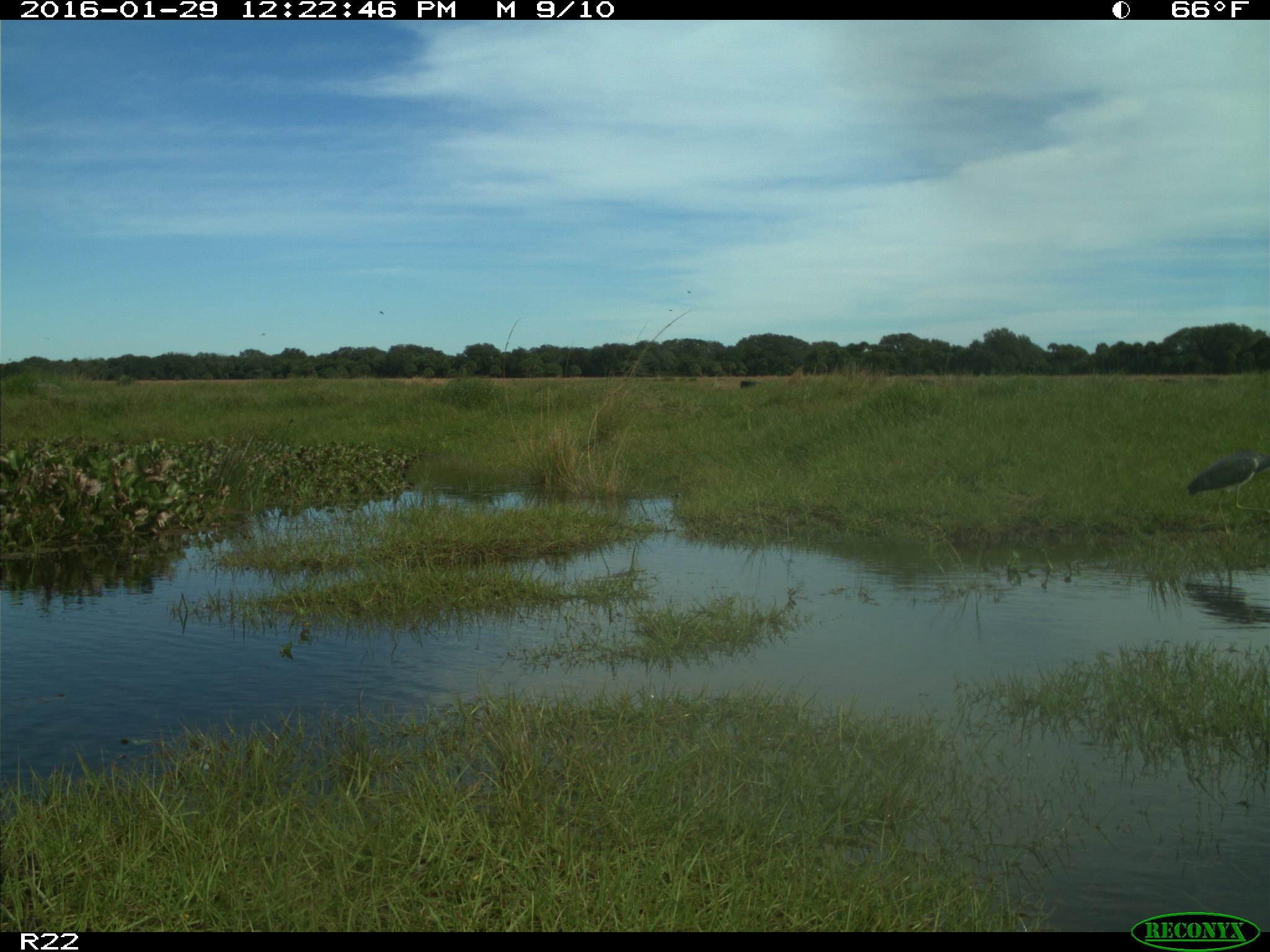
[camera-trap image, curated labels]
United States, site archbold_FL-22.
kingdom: Animalia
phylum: Chordata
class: Aves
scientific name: Aves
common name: birds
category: unidentified bird